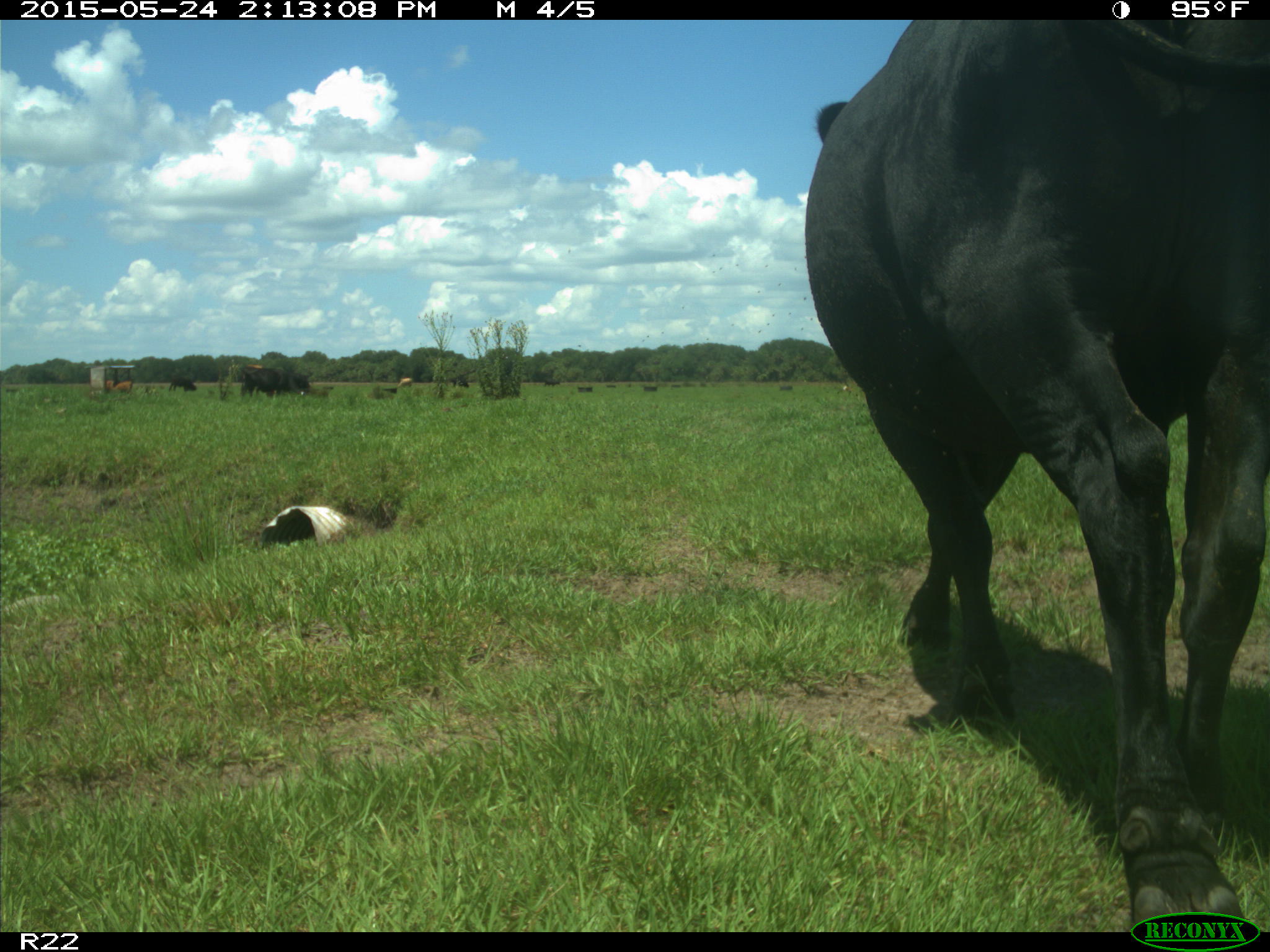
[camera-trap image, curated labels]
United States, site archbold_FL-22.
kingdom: Animalia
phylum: Chordata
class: Mammalia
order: Artiodactyla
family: Bovidae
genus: Bos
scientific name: Bos taurus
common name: domestic cow